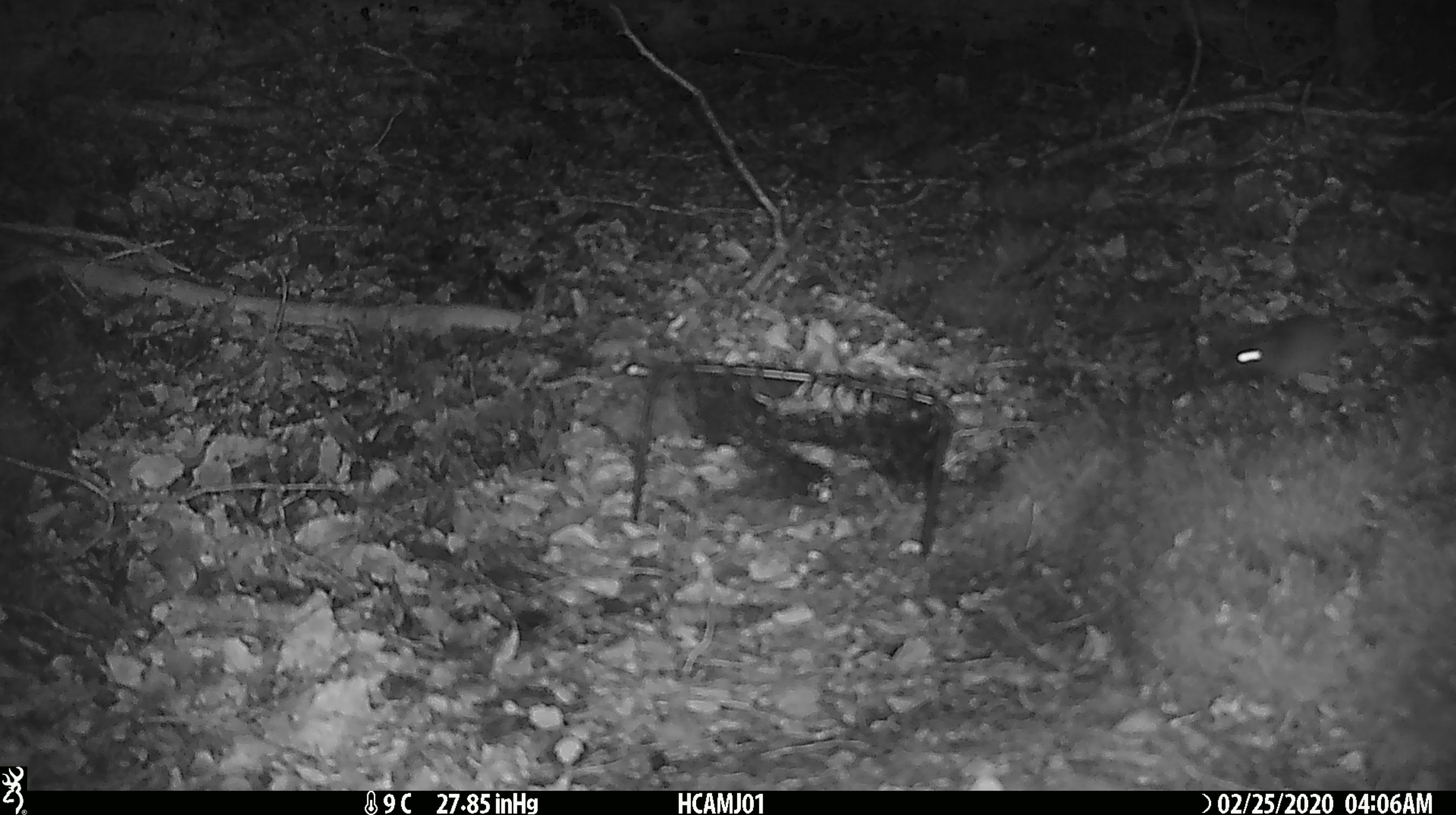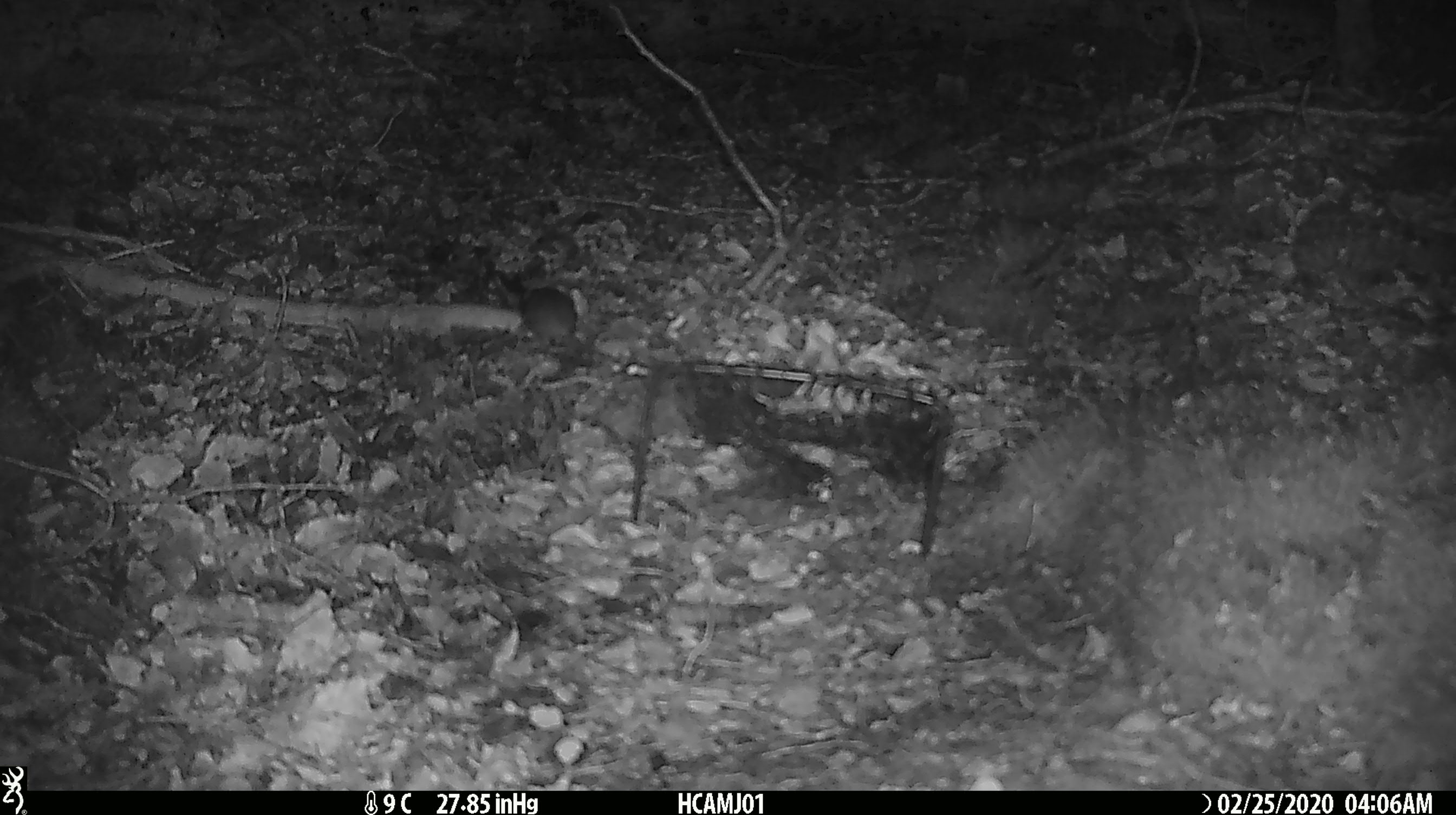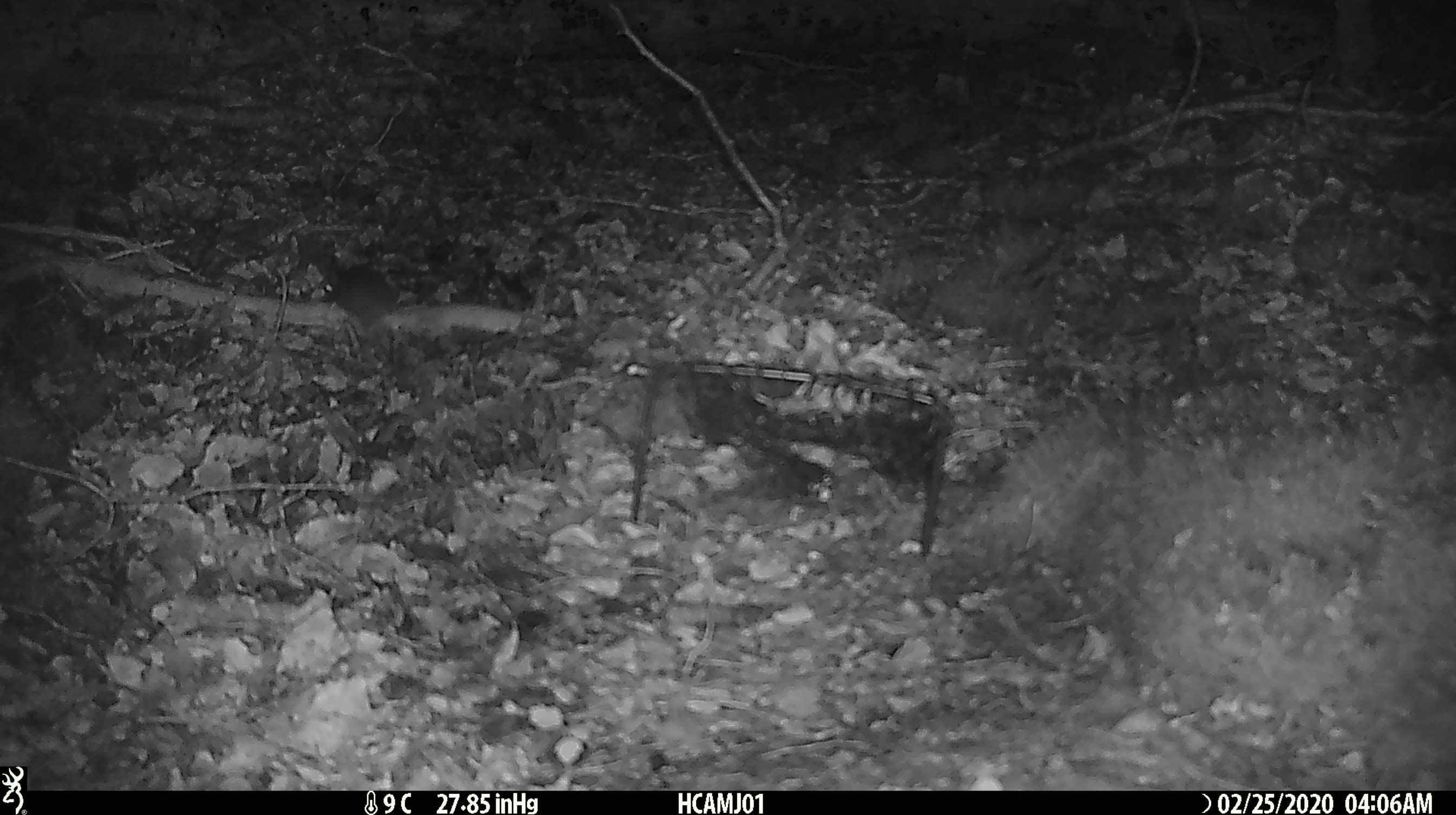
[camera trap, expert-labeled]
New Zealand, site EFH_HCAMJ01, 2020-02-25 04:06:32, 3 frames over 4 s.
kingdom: Animalia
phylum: Chordata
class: Mammalia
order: Rodentia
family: Muridae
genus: Mus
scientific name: Mus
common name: mouse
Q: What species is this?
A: Mouse (Mus).